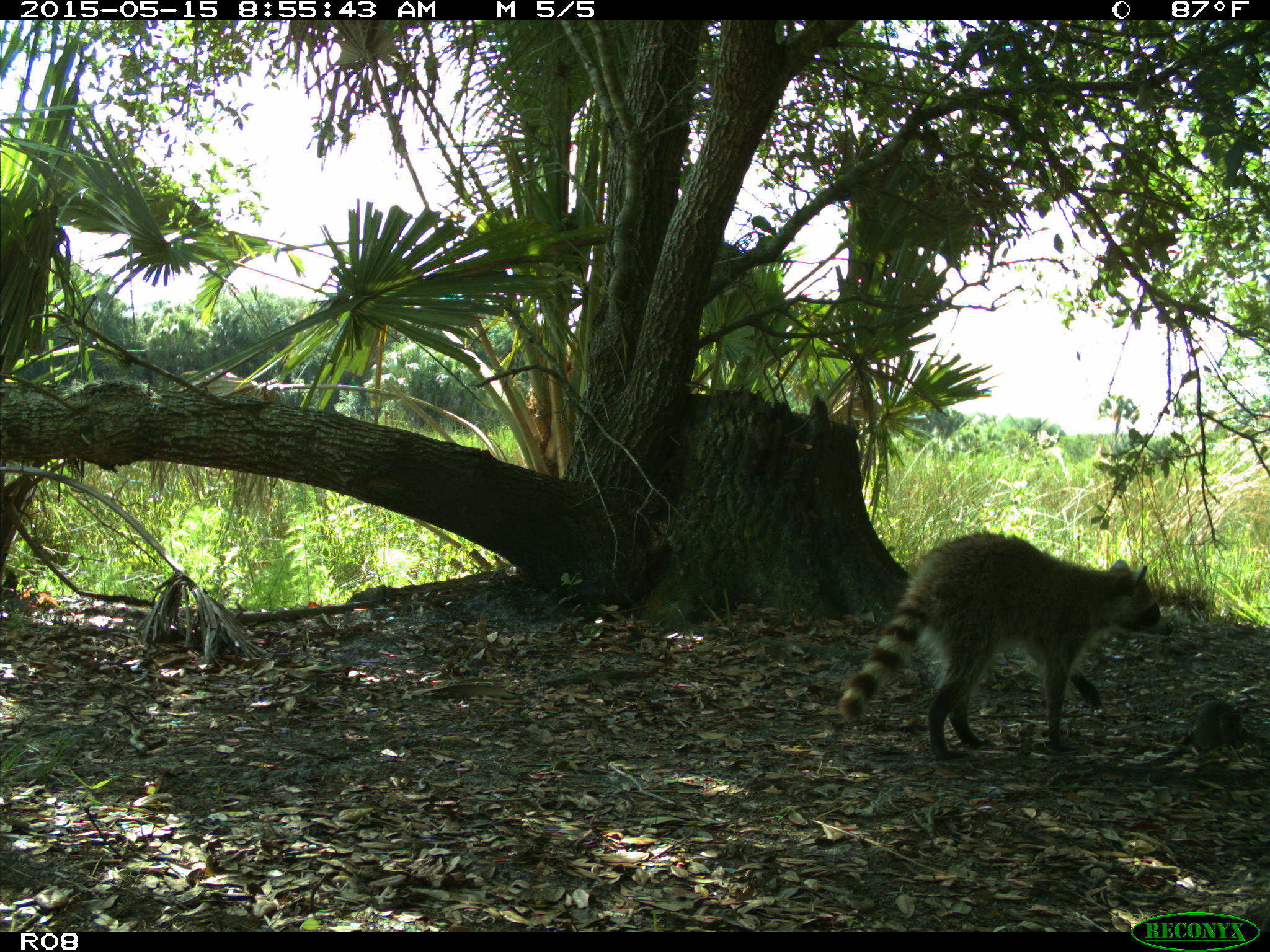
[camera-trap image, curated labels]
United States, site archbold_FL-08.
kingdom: Animalia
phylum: Chordata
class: Mammalia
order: Carnivora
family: Procyonidae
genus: Procyon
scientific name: Procyon lotor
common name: common raccoon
Procyon lotor (common raccoon).